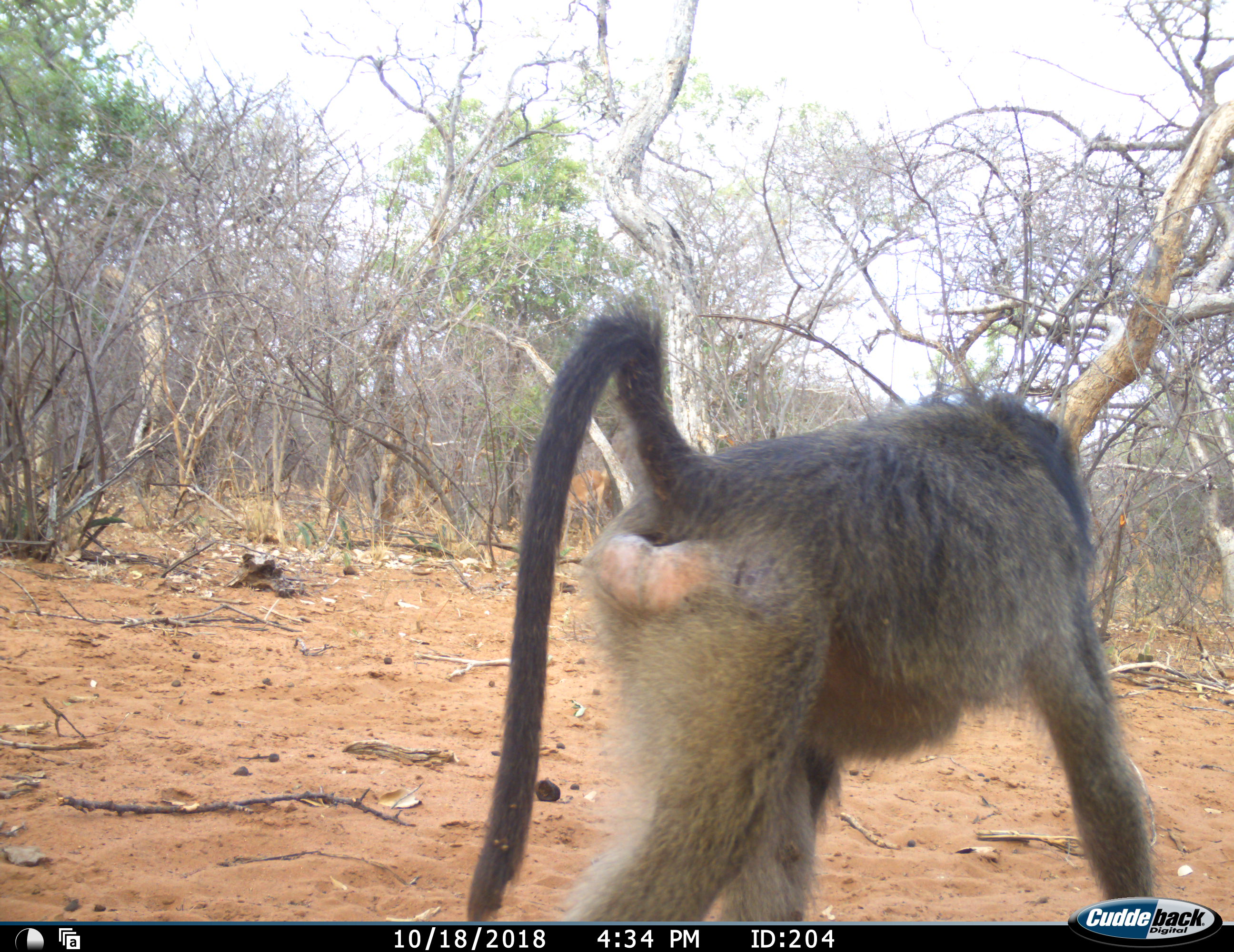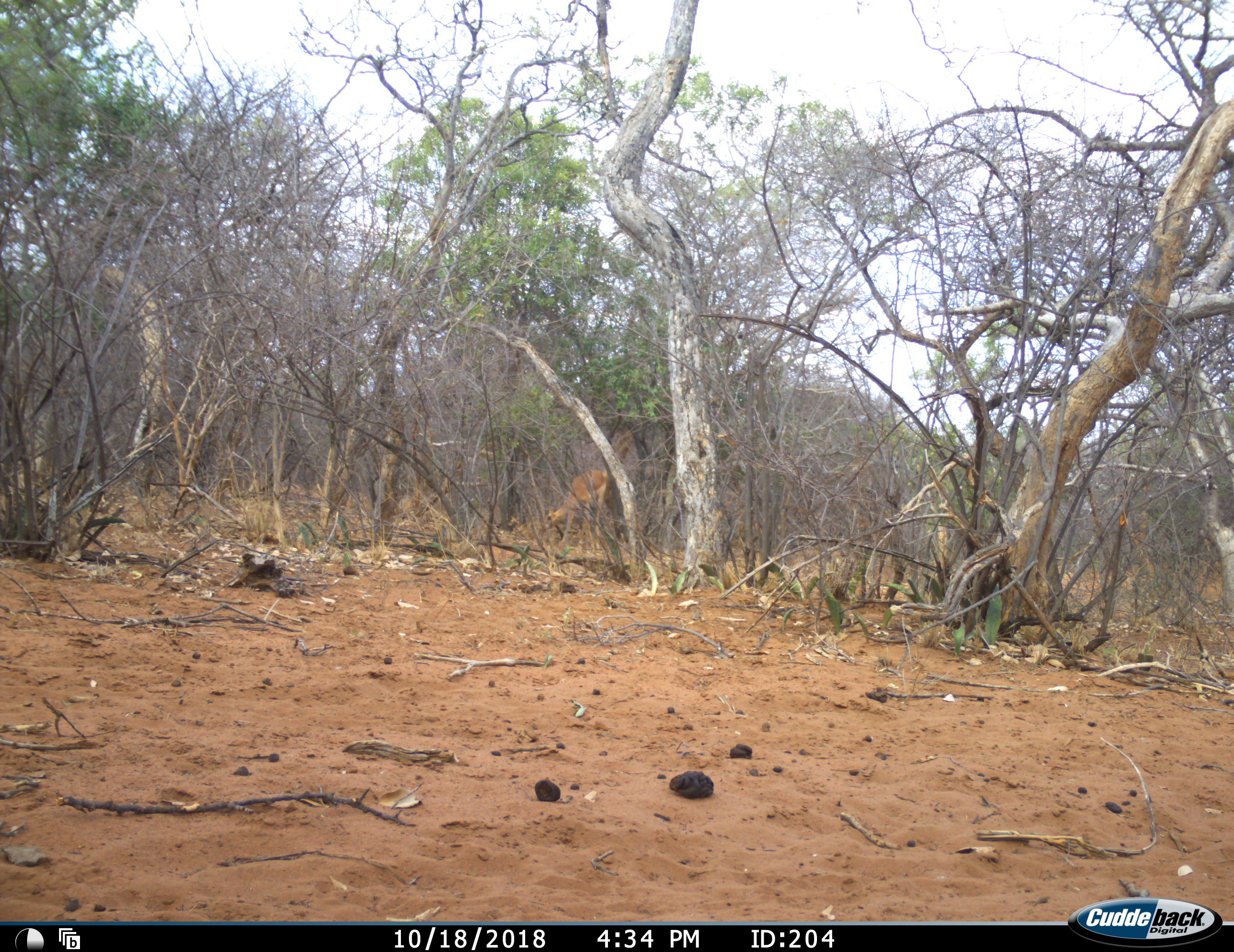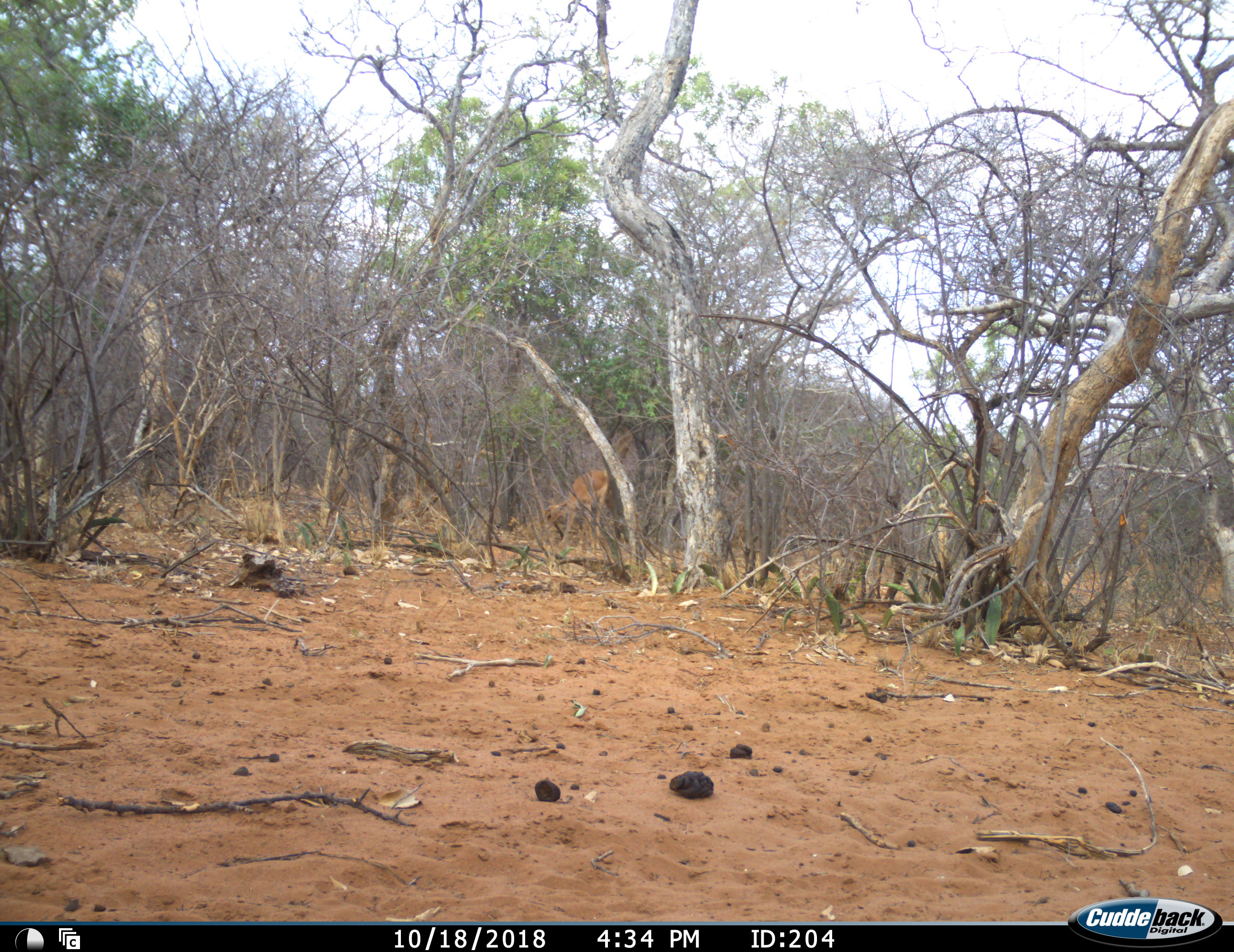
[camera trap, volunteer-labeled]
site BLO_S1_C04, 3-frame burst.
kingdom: Animalia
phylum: Chordata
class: Mammalia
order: Primates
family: Cercopithecidae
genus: Papio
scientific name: Papio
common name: baboon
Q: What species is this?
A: Baboon (Papio).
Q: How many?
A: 1.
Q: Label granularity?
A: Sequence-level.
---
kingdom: Animalia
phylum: Chordata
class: Mammalia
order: Artiodactyla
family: Bovidae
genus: Aepyceros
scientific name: Aepyceros melampus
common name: impala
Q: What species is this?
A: Impala (Aepyceros melampus).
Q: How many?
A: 1.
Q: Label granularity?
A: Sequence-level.